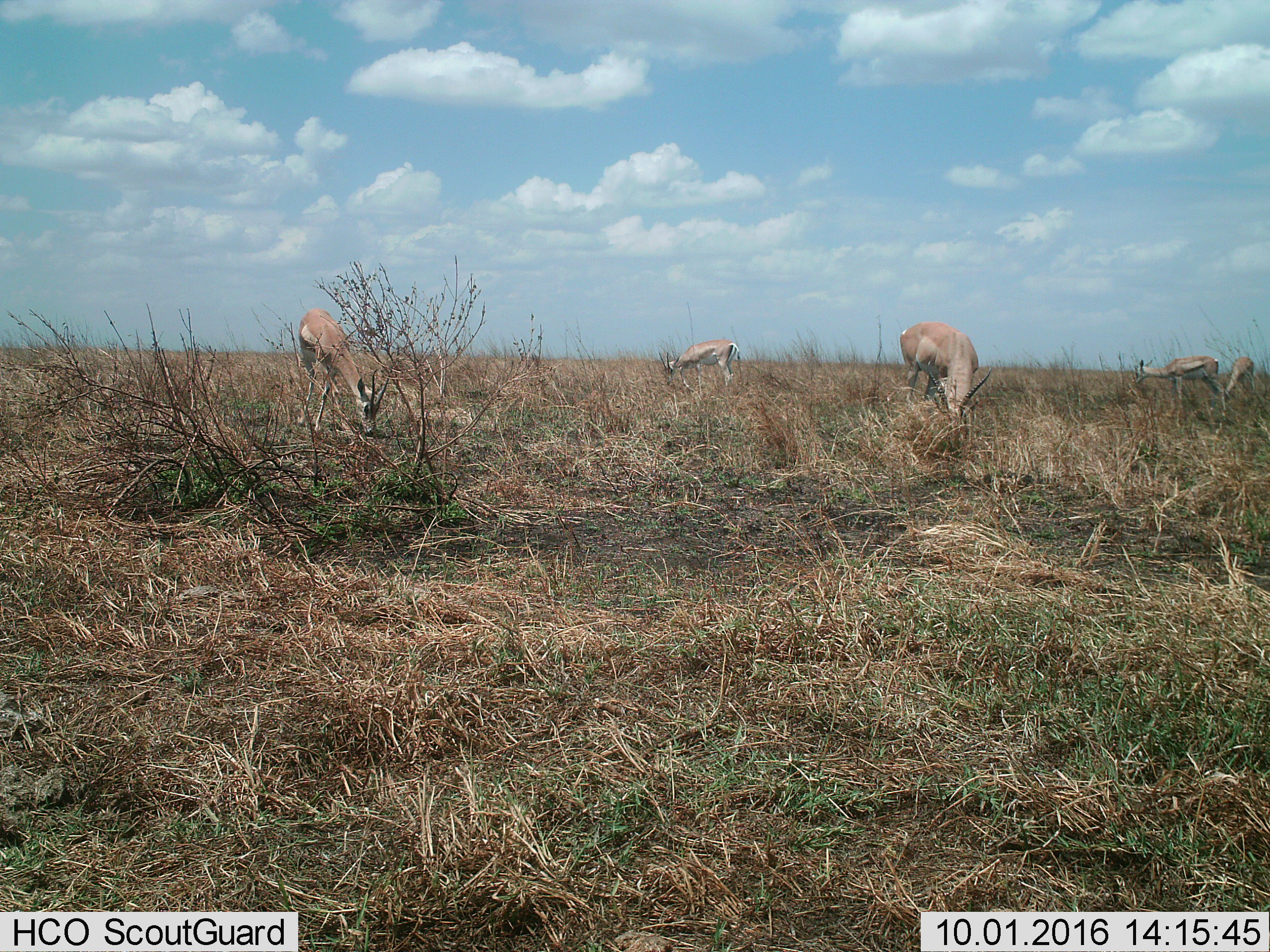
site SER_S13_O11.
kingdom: Animalia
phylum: Chordata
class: Mammalia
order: Artiodactyla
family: Bovidae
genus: Nanger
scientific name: Nanger granti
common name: grant's gazelle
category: gazellegrants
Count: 5.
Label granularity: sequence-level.